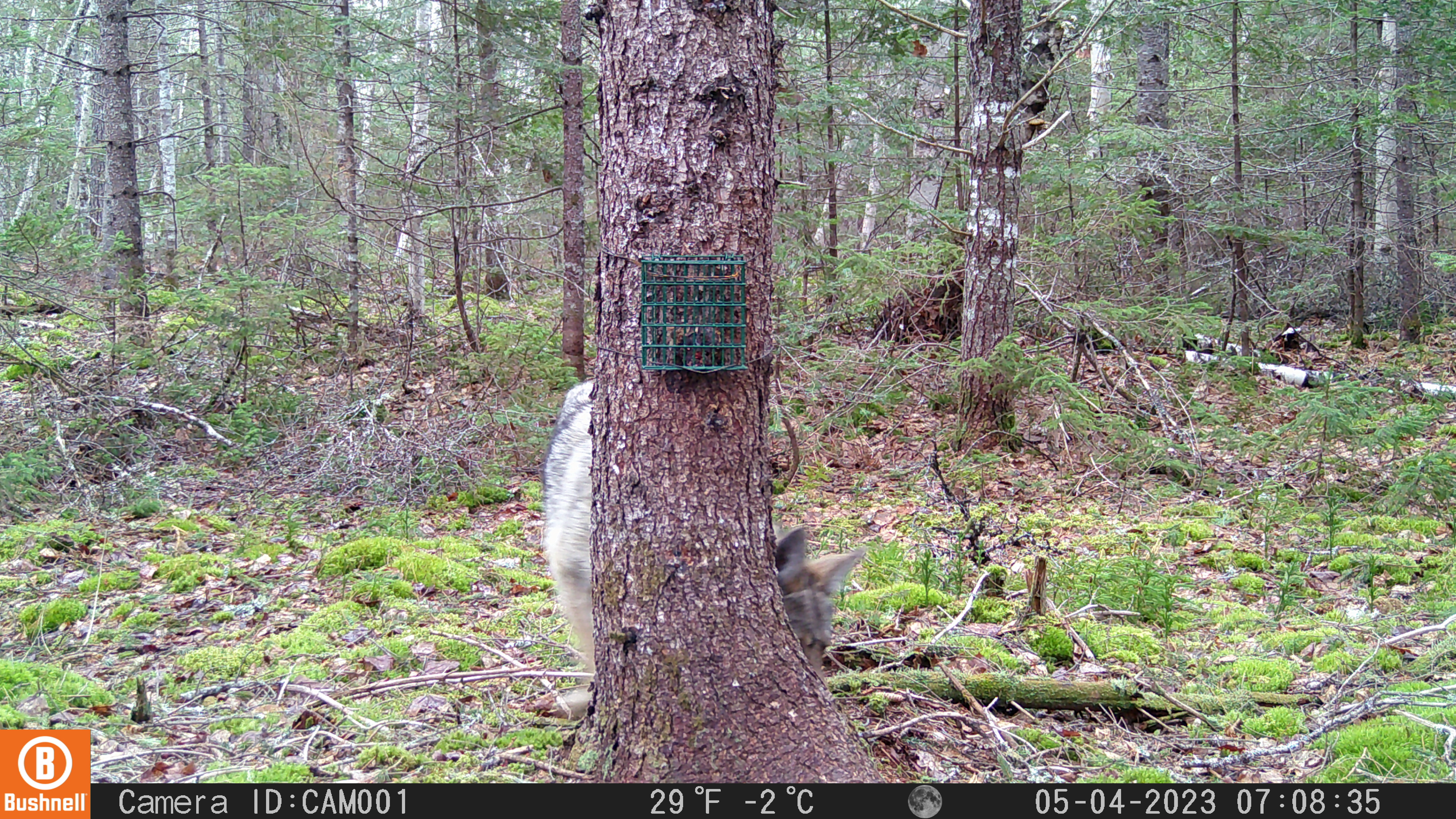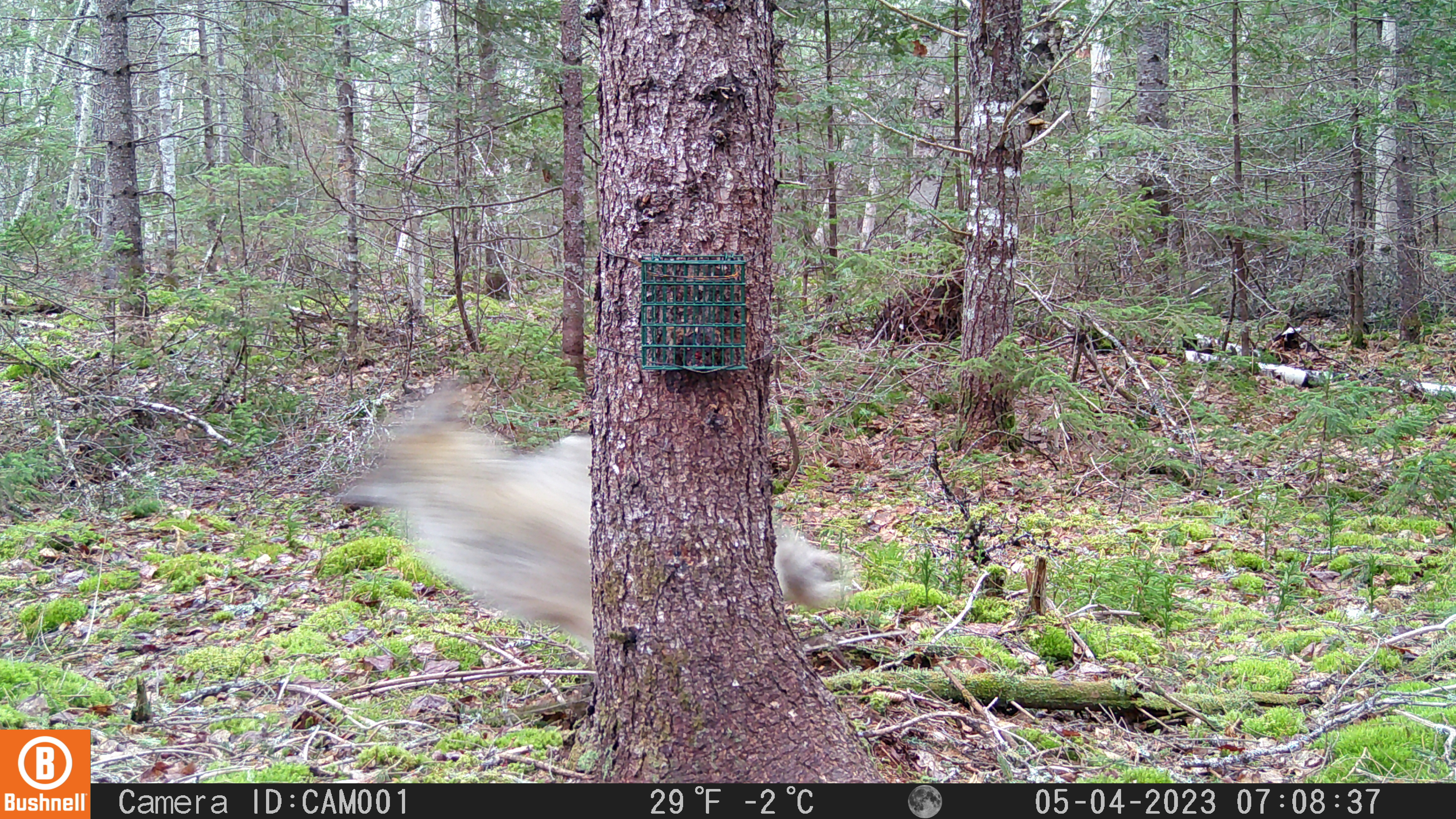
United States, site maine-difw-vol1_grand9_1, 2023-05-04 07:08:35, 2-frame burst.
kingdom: Animalia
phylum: Chordata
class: Mammalia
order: Carnivora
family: Canidae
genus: Canis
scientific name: Canis latrans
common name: coyote